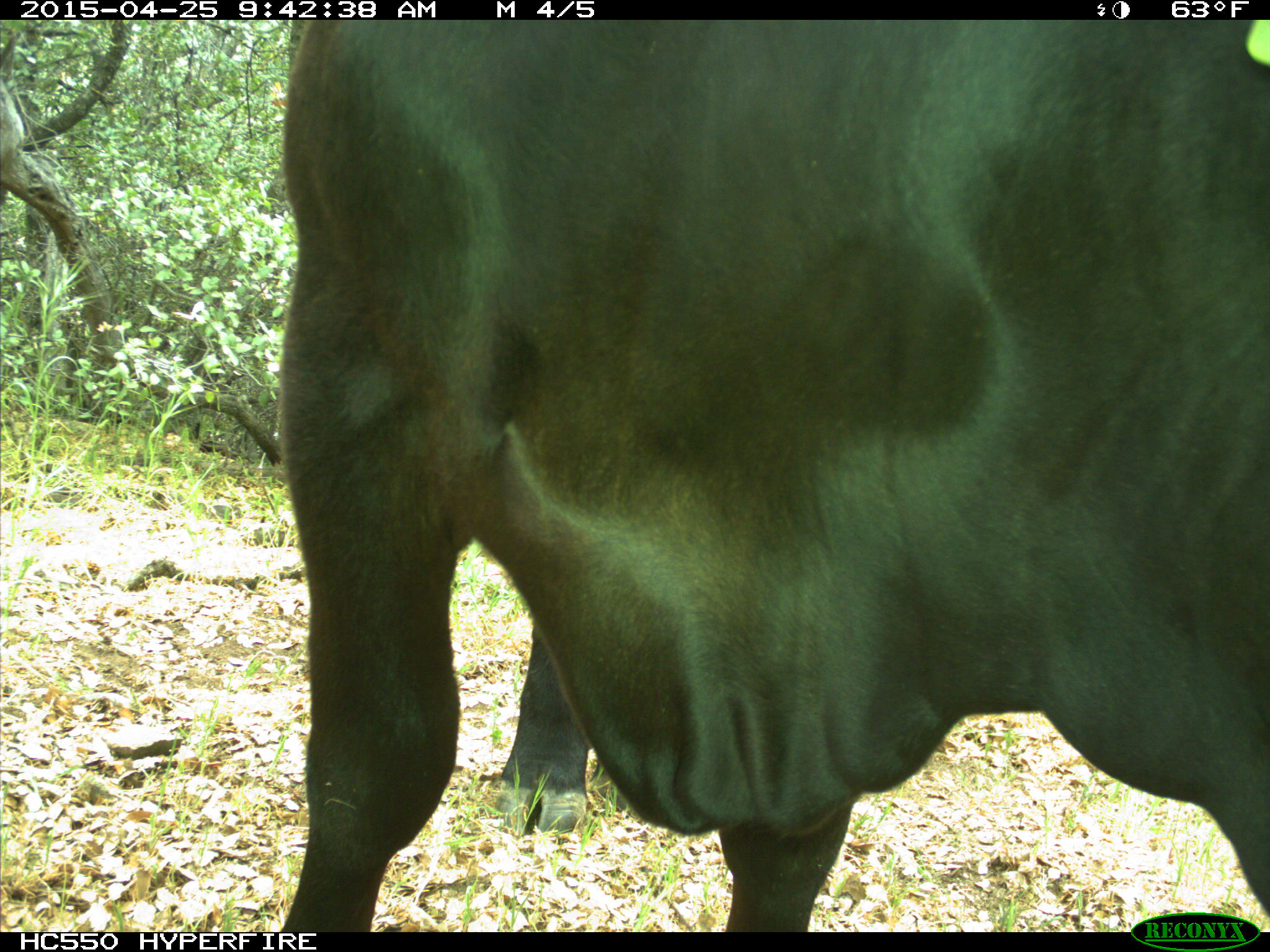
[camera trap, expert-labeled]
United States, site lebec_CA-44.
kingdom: Animalia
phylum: Chordata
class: Mammalia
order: Artiodactyla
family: Suidae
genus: Sus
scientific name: Sus scrofa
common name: wild boar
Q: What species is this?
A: Sus scrofa (wild boar).